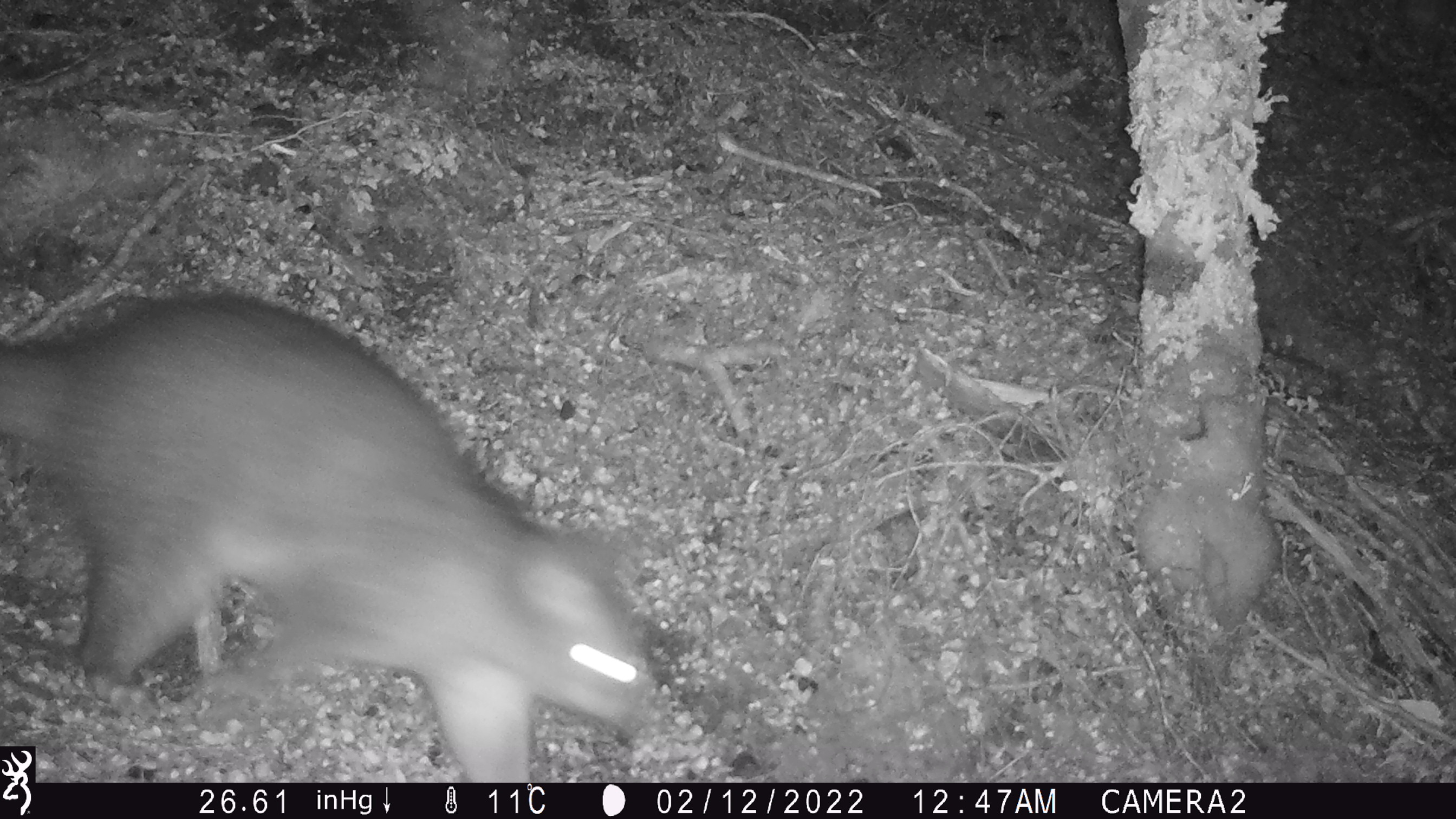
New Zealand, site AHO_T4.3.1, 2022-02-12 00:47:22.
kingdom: Animalia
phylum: Chordata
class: Mammalia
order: Diprotodontia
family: Phalangeridae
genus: Trichosurus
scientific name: Trichosurus vulpecula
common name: common brushtail possum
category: possum